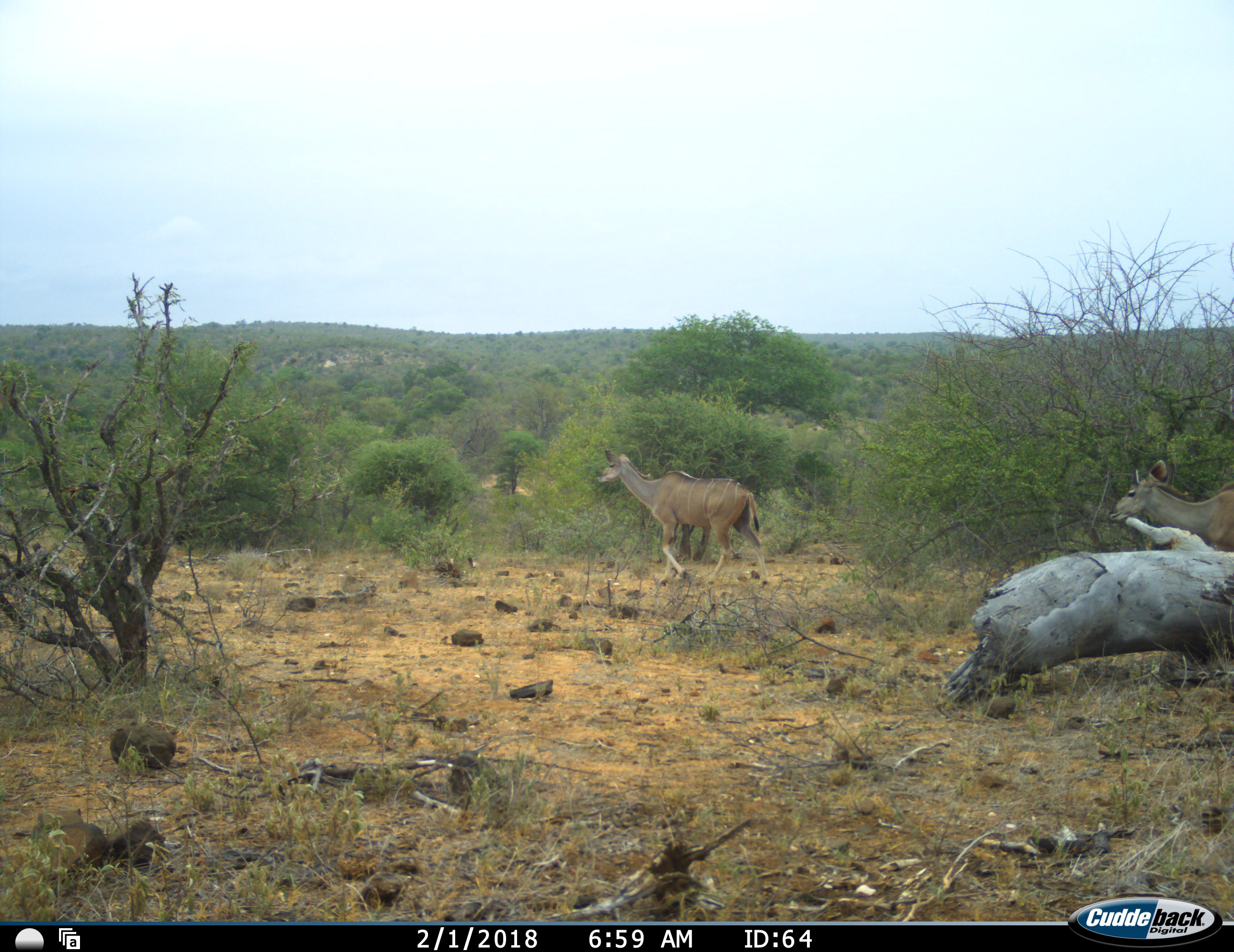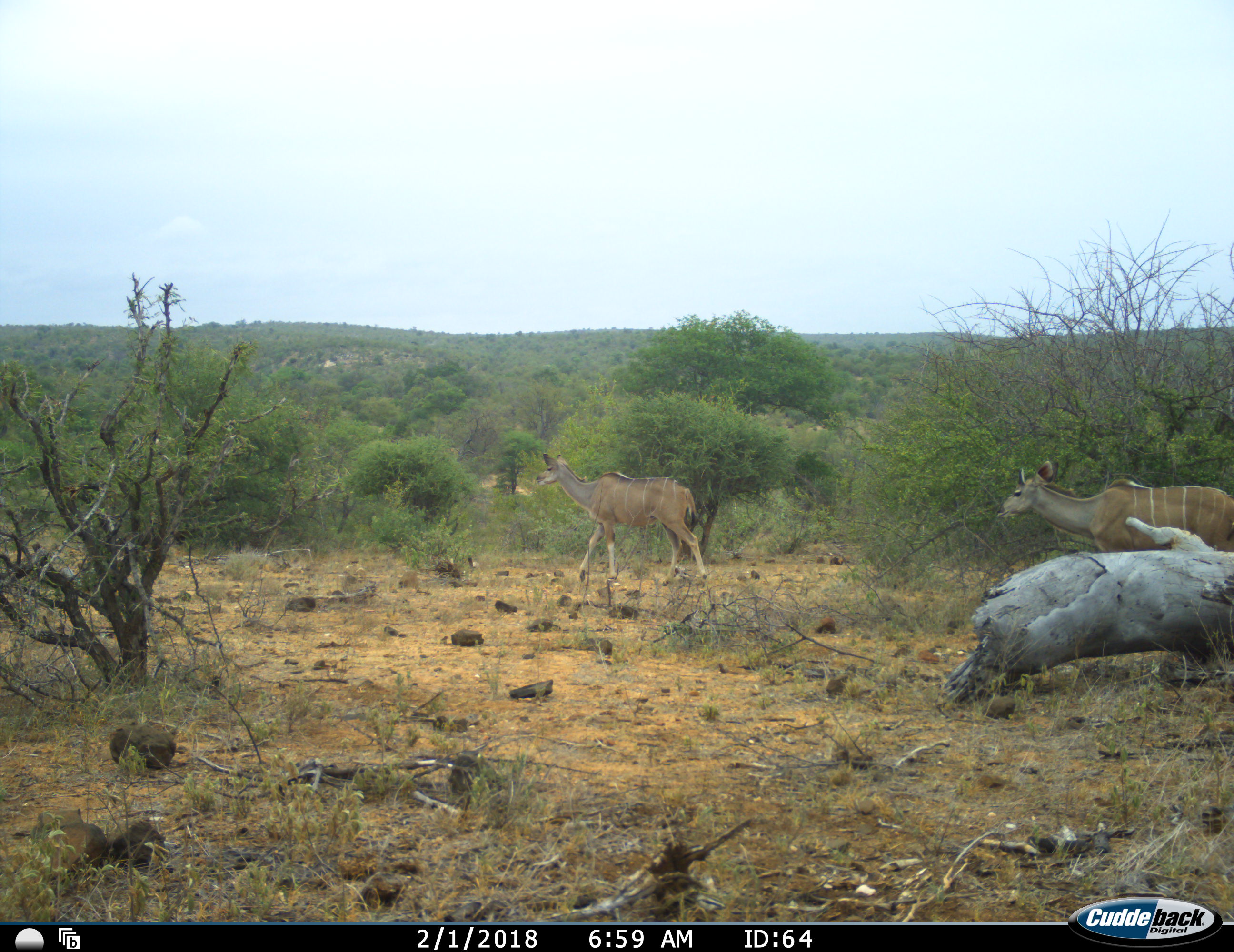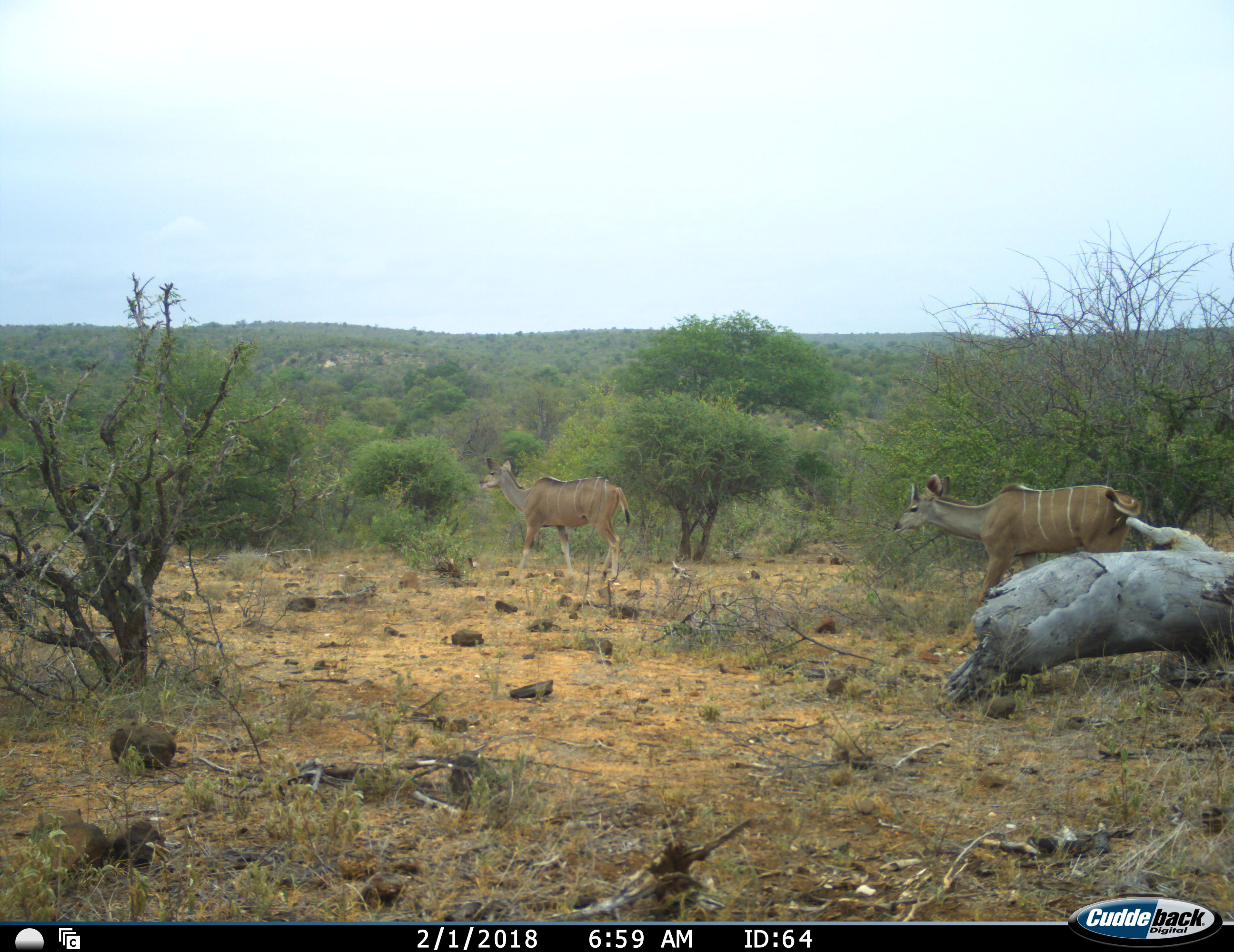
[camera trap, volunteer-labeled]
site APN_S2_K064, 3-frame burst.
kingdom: Animalia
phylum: Chordata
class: Mammalia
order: Artiodactyla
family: Bovidae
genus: Tragelaphus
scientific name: Tragelaphus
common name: kudu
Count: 2.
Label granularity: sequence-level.